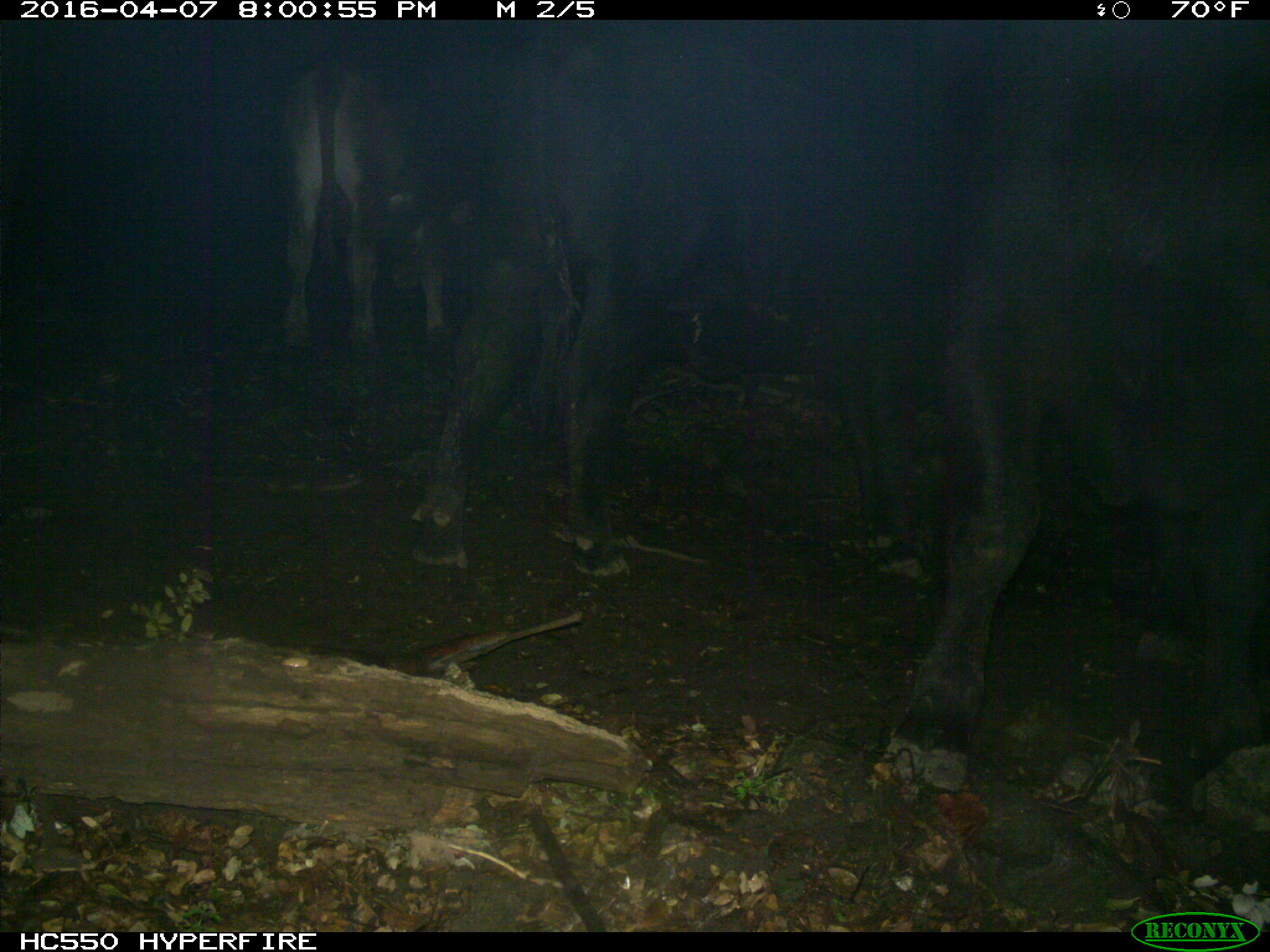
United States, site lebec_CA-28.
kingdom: Animalia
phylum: Chordata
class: Mammalia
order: Artiodactyla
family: Bovidae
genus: Bos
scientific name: Bos taurus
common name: domestic cow